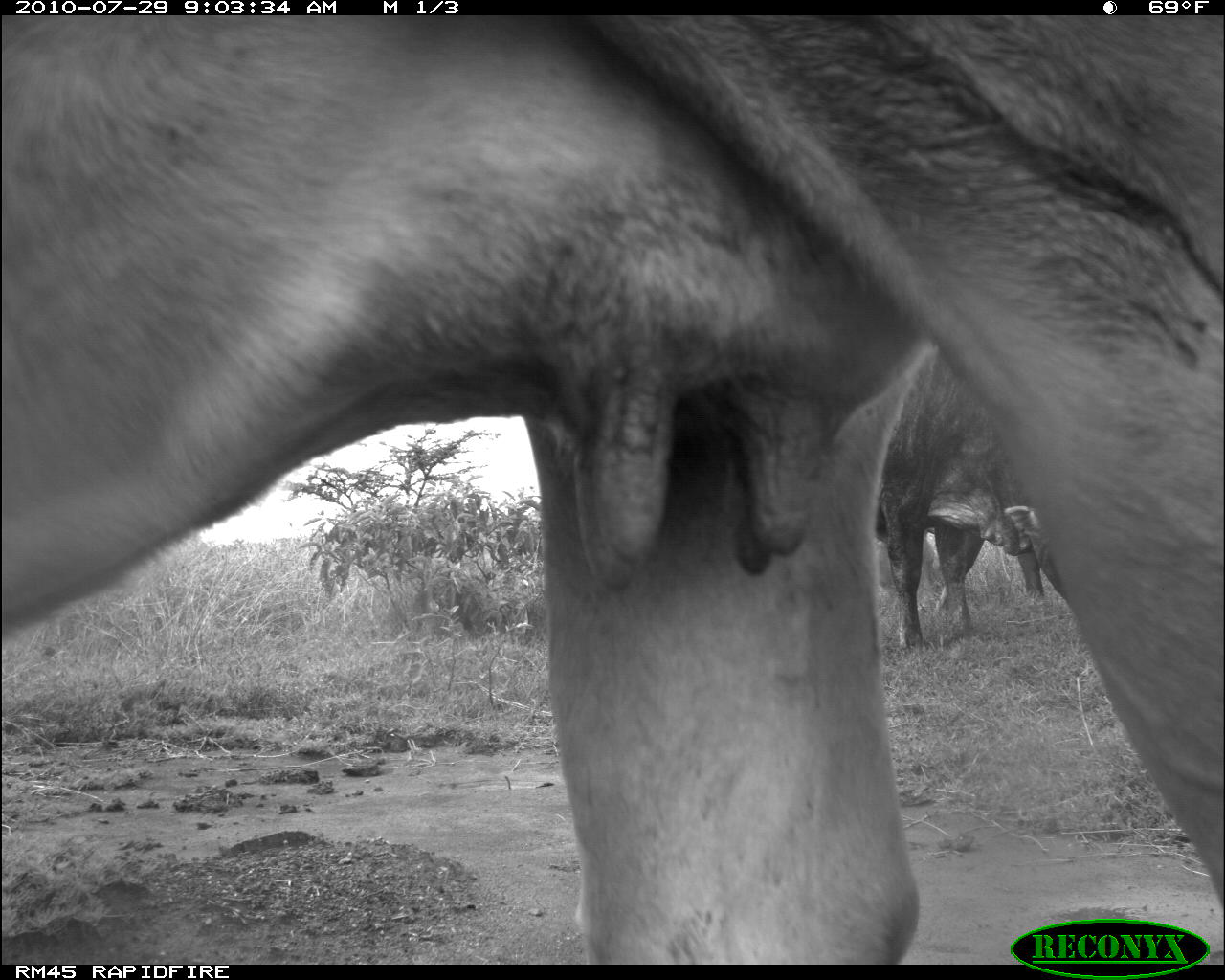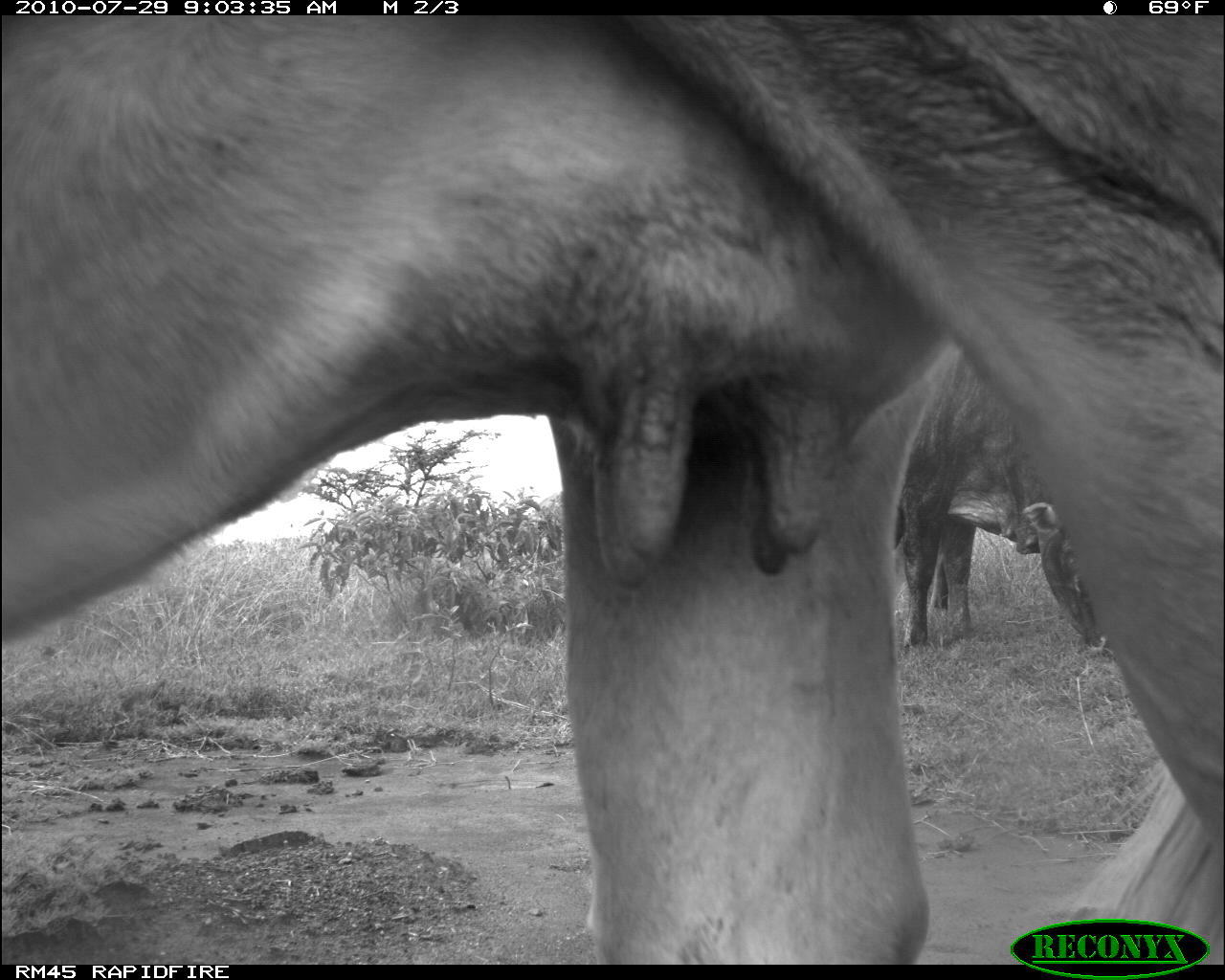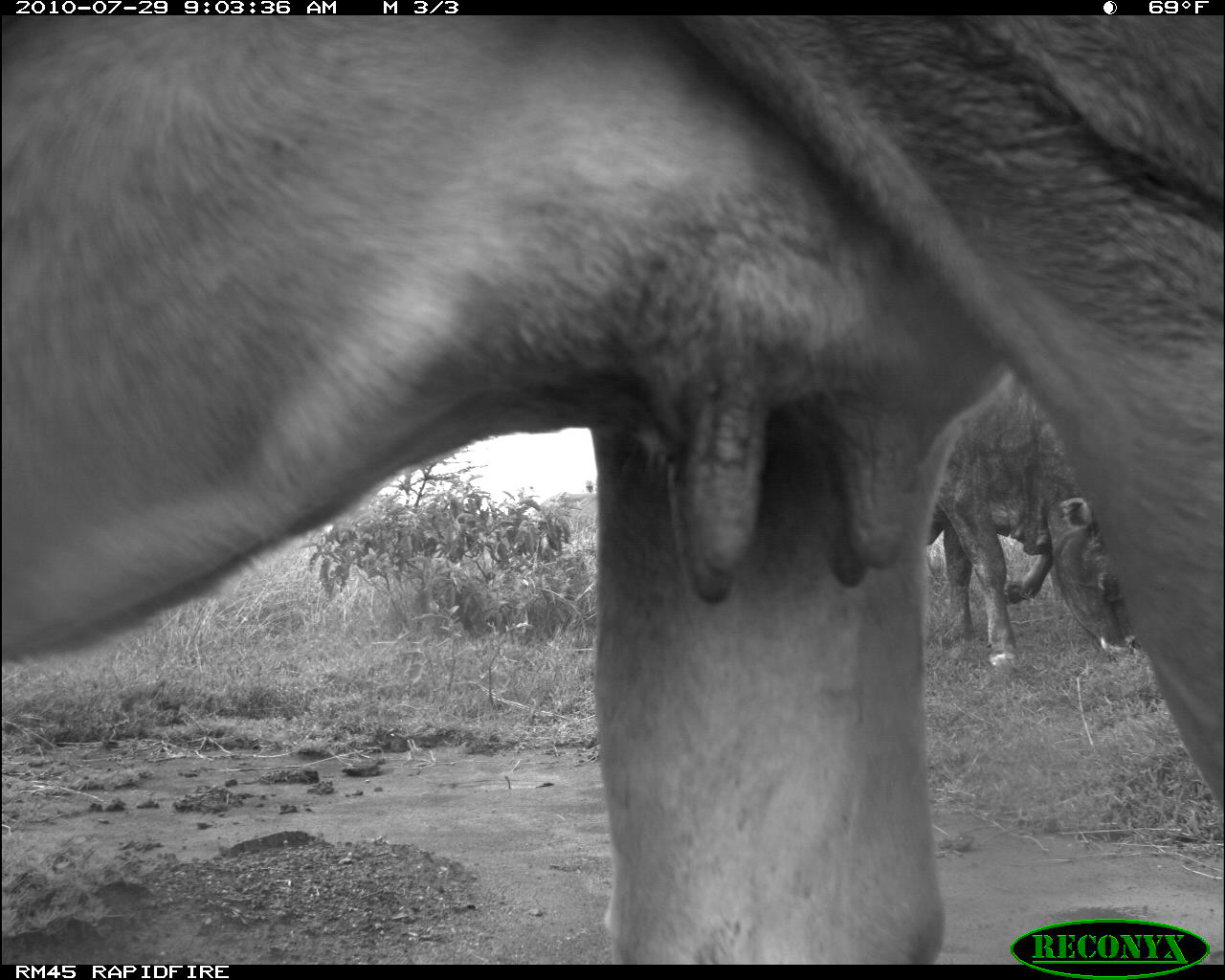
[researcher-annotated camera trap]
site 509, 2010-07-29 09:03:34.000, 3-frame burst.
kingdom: Animalia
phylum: Chordata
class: Mammalia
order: Artiodactyla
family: Bovidae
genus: Bos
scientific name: Bos taurus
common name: domestic cattle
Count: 2.